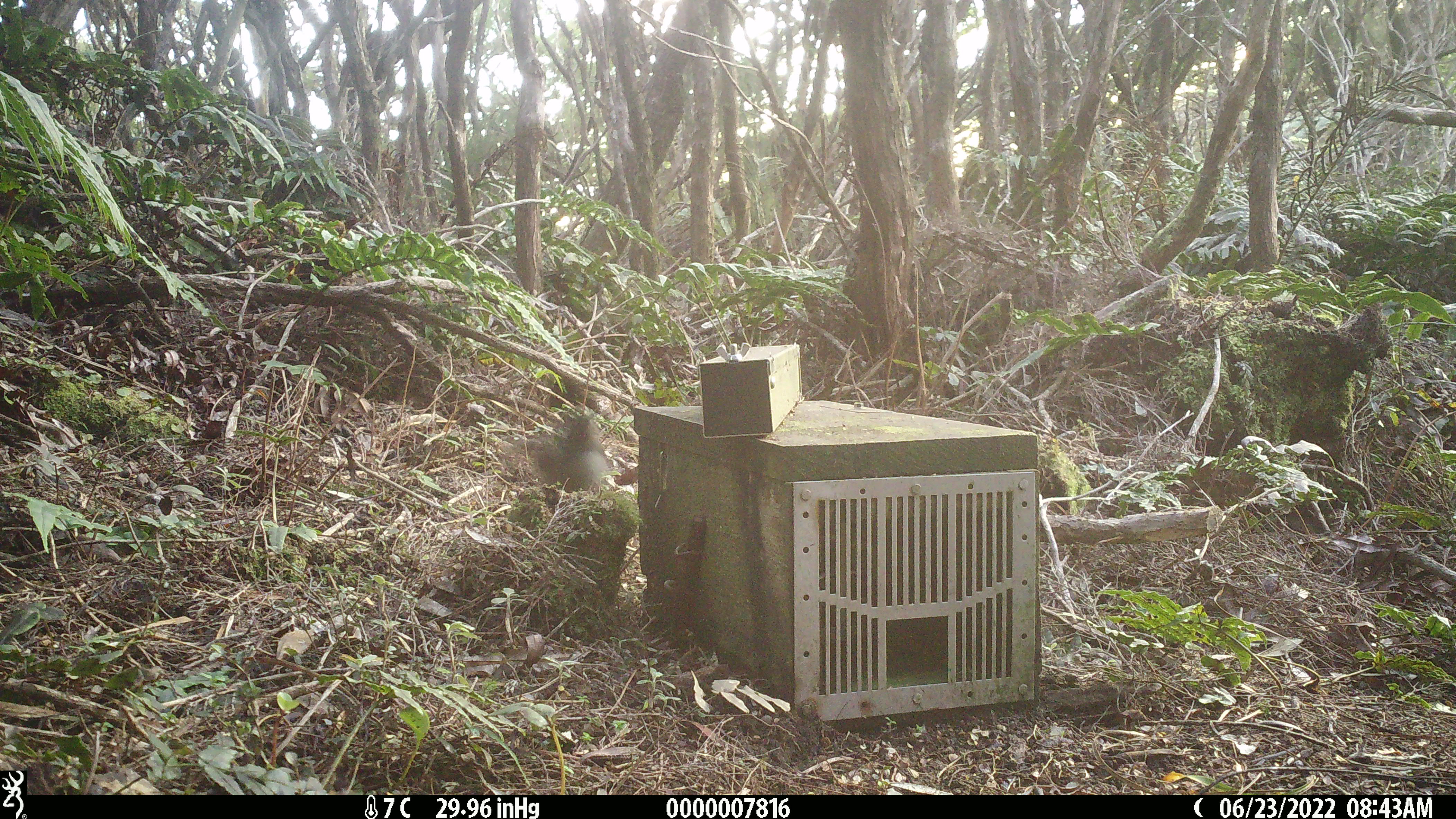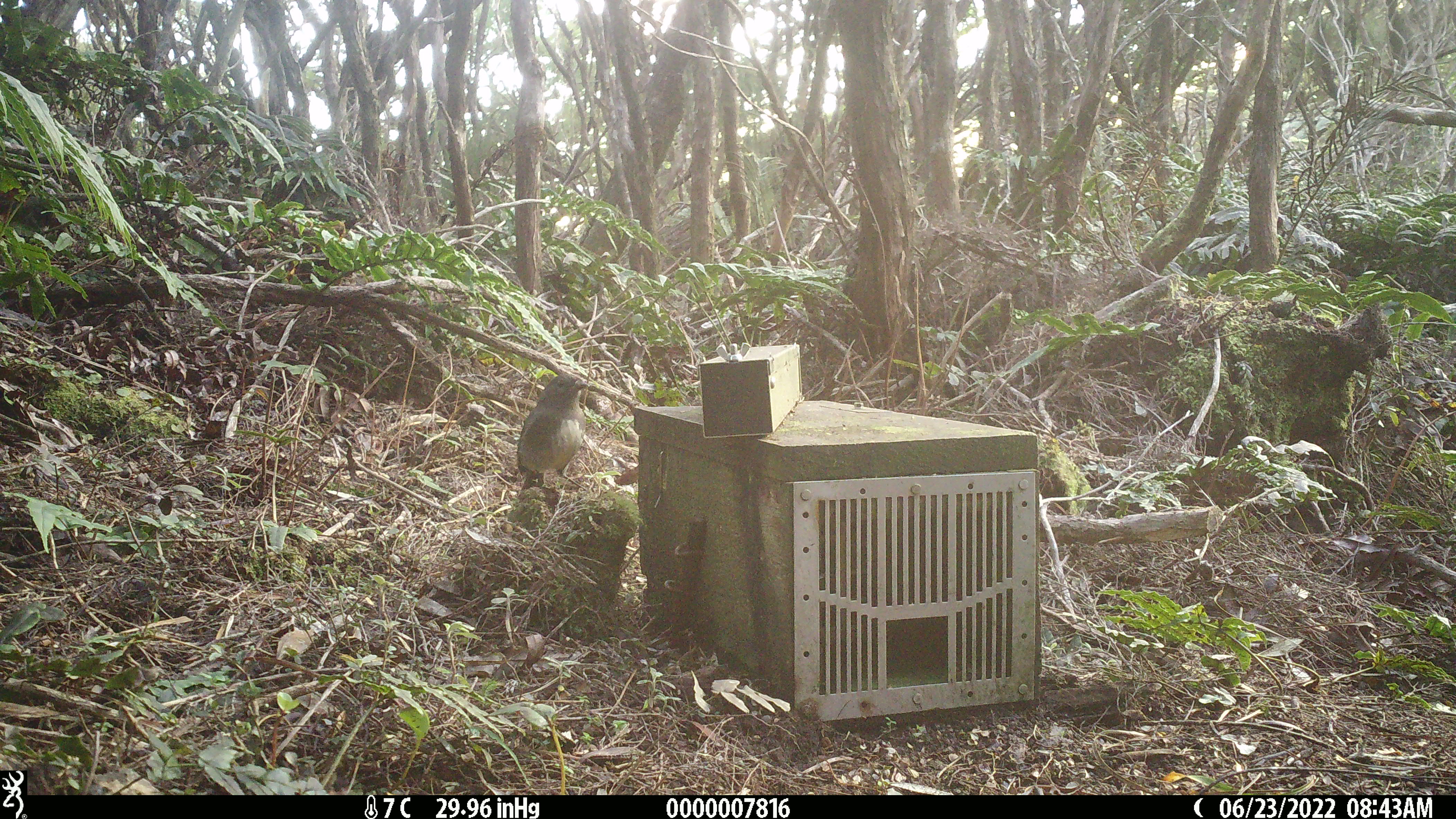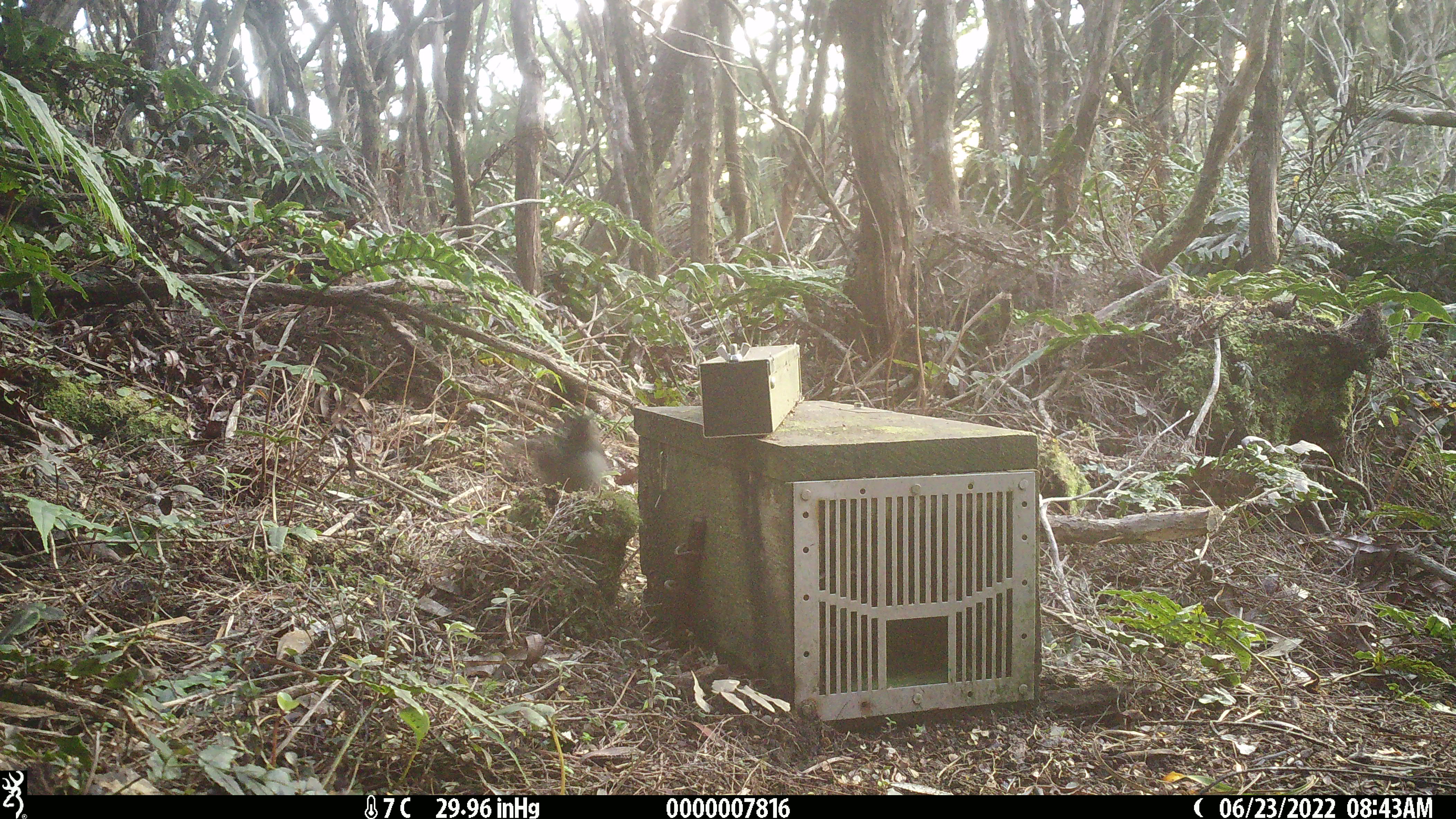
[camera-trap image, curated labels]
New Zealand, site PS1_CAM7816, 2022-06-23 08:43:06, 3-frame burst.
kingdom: Animalia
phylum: Chordata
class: Aves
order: Passeriformes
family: Petroicidae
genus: Petroica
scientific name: Petroica australis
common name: new zealand robin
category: robin